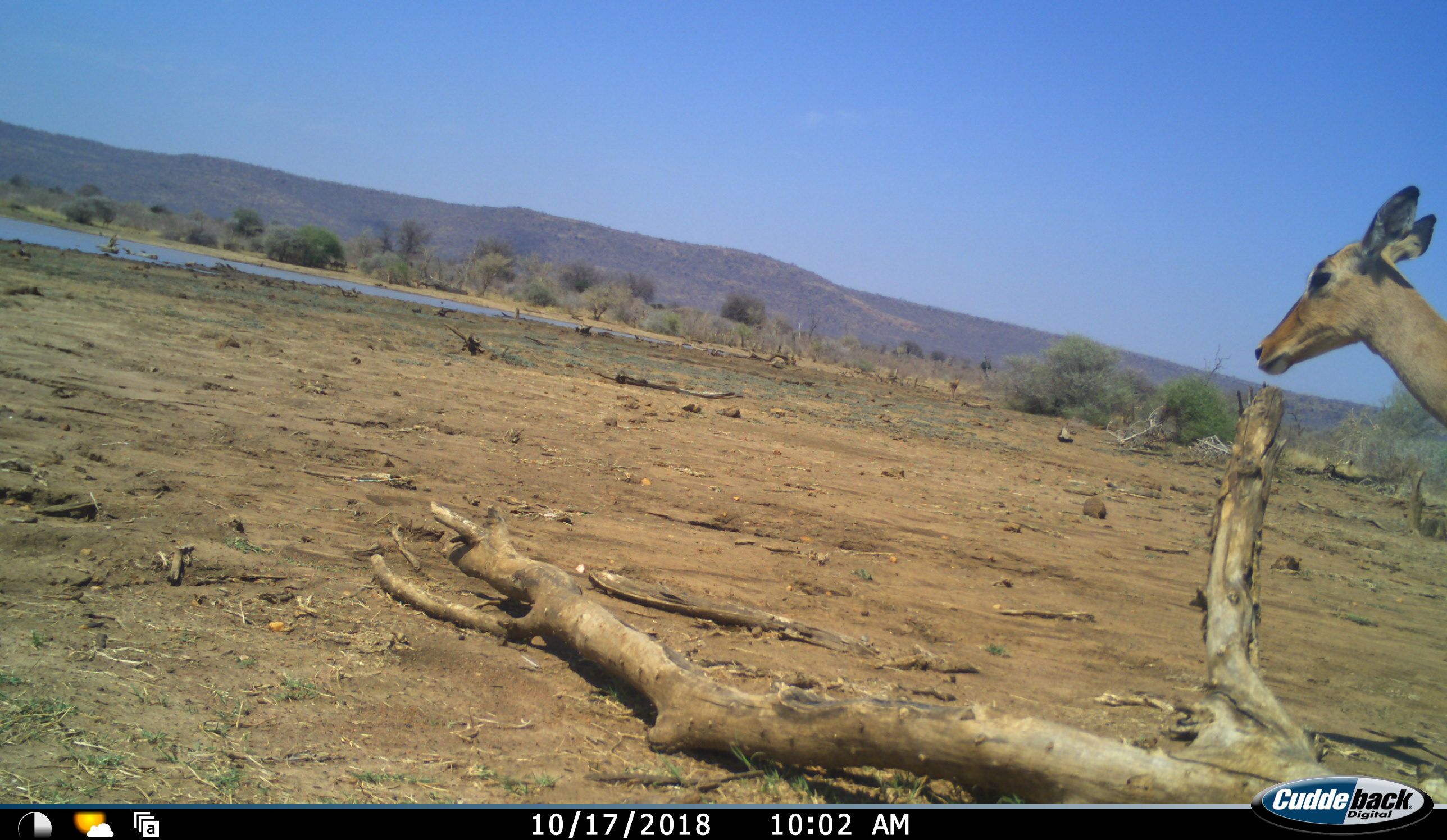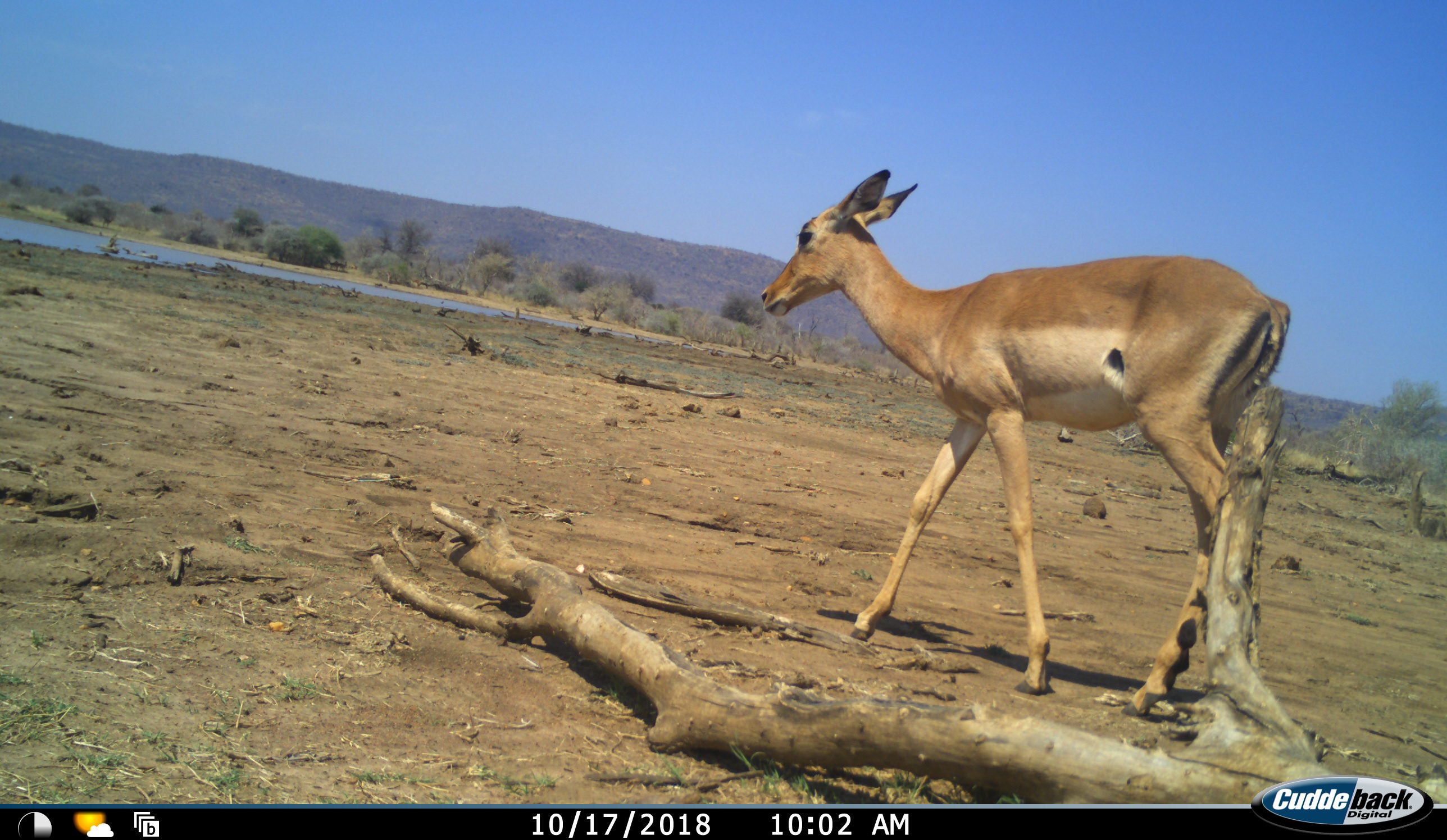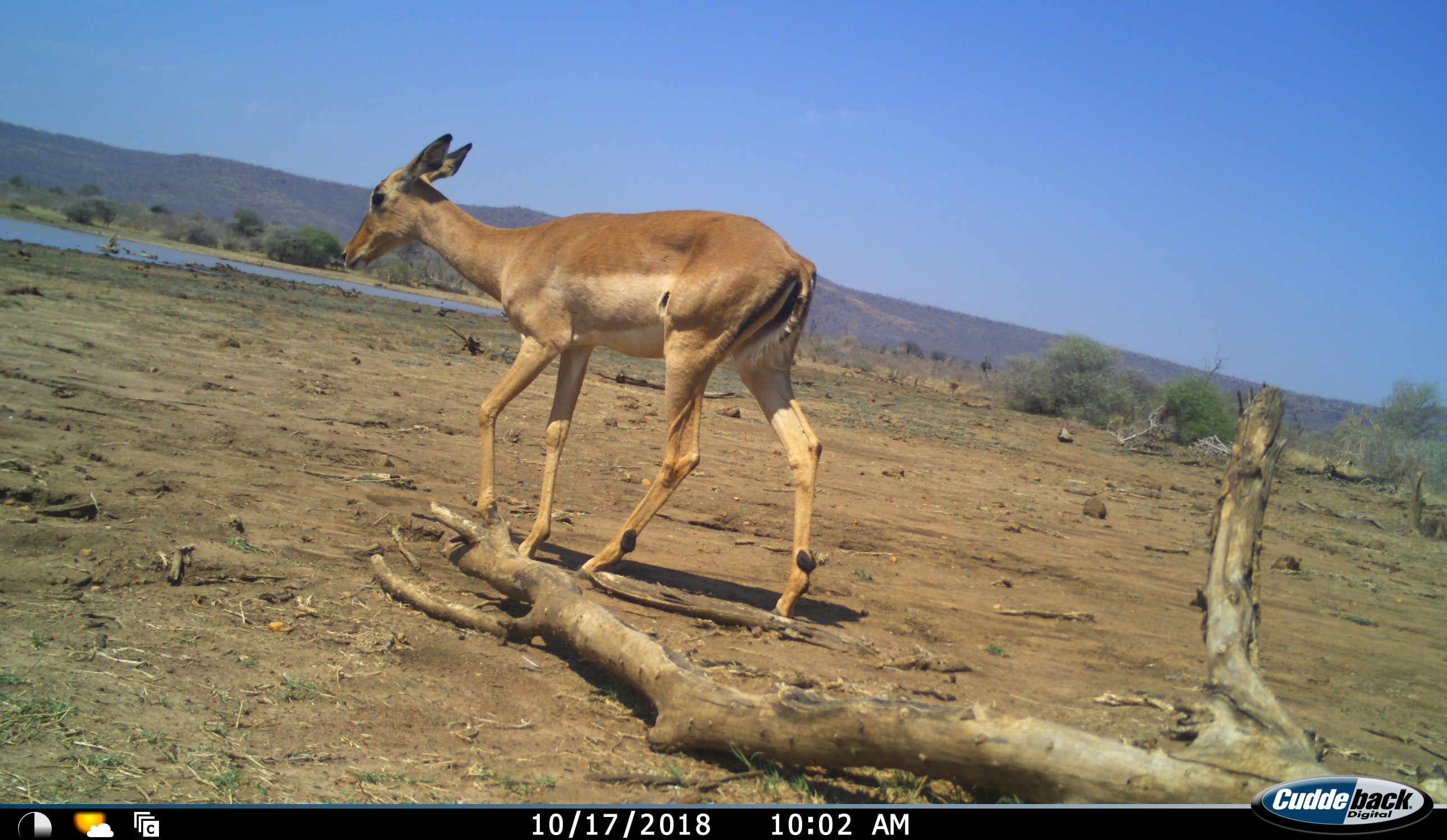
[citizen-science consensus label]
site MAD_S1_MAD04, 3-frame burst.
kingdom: Animalia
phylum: Chordata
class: Mammalia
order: Artiodactyla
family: Bovidae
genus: Aepyceros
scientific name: Aepyceros melampus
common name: impala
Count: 1.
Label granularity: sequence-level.